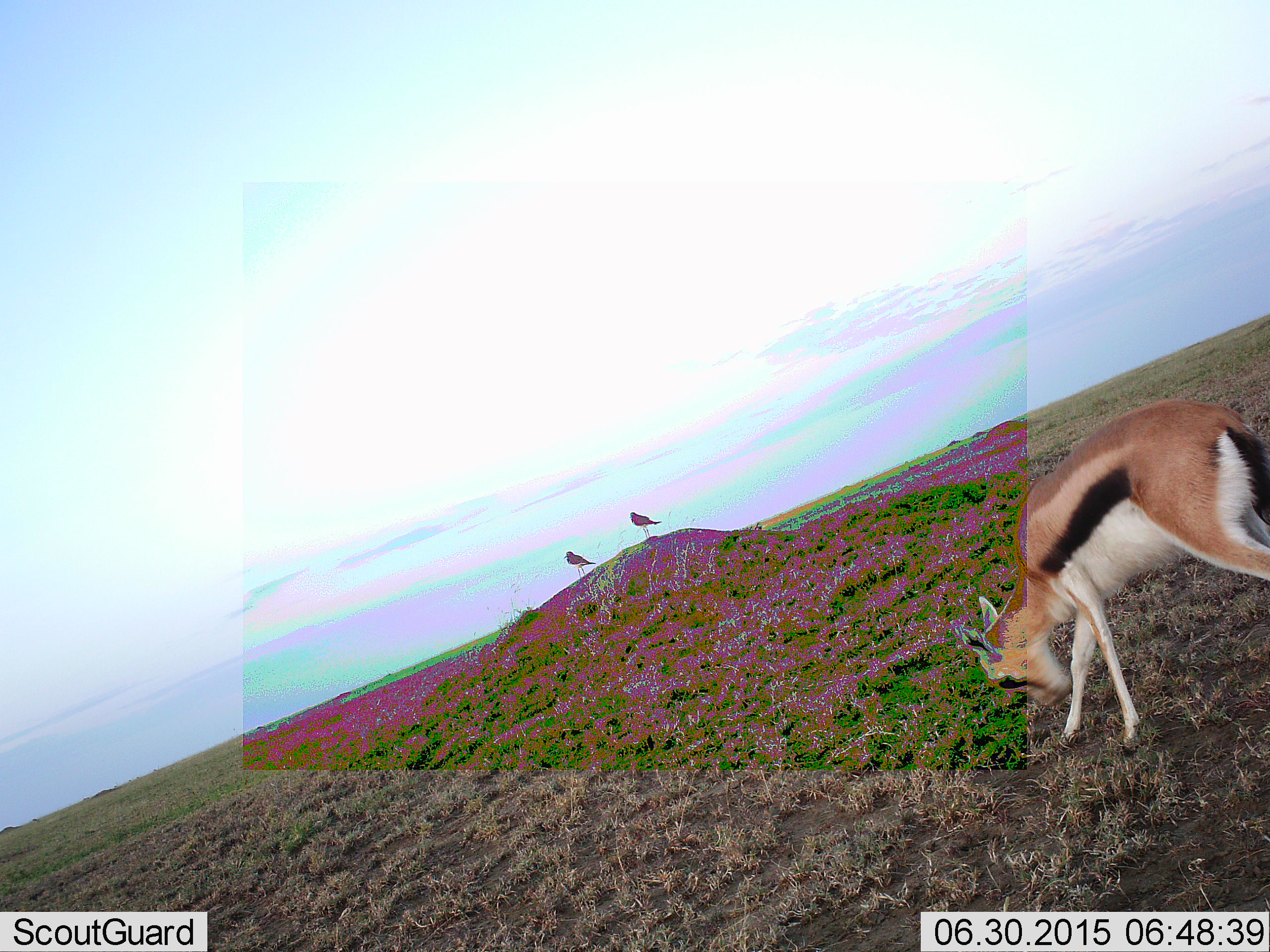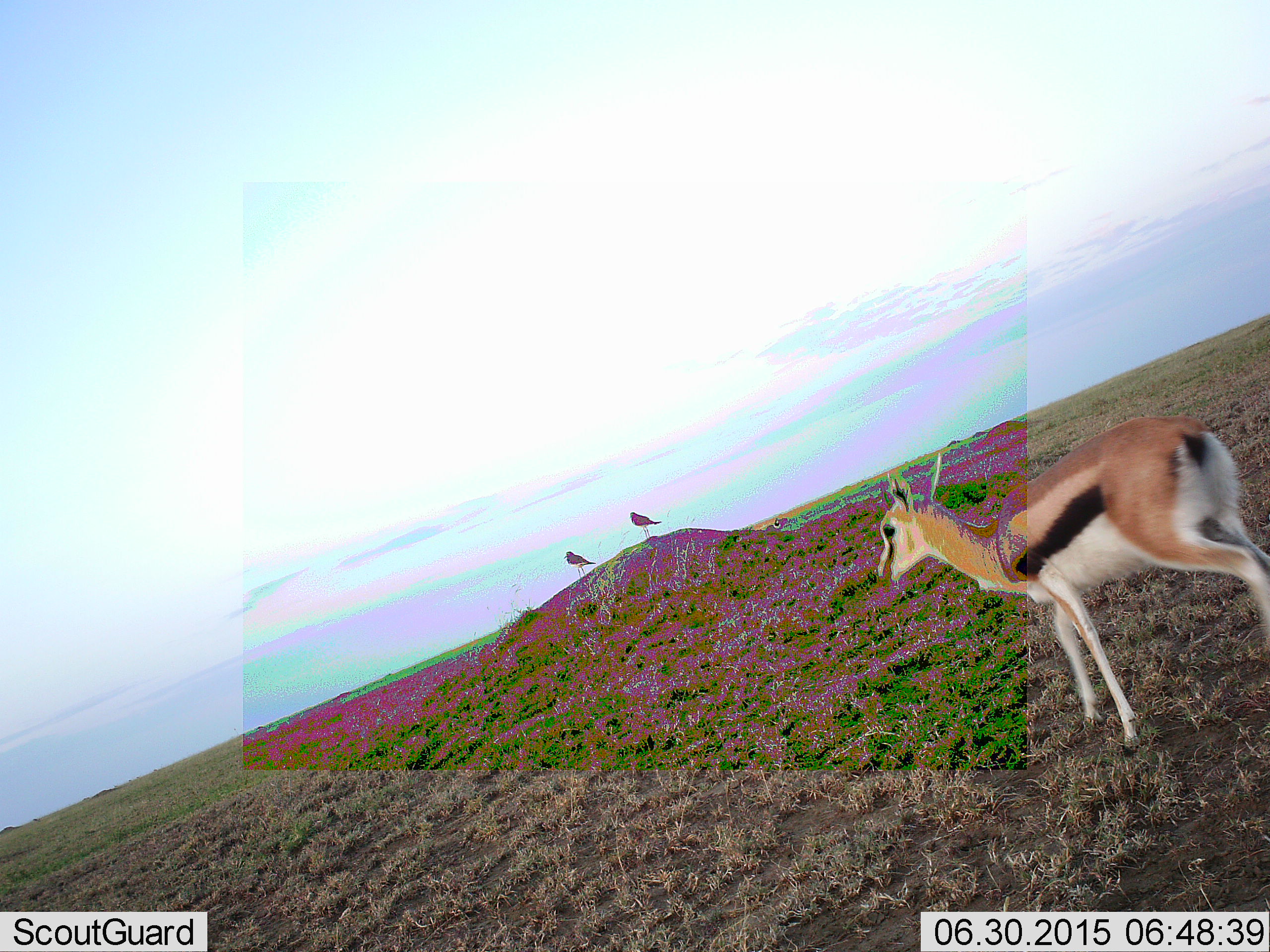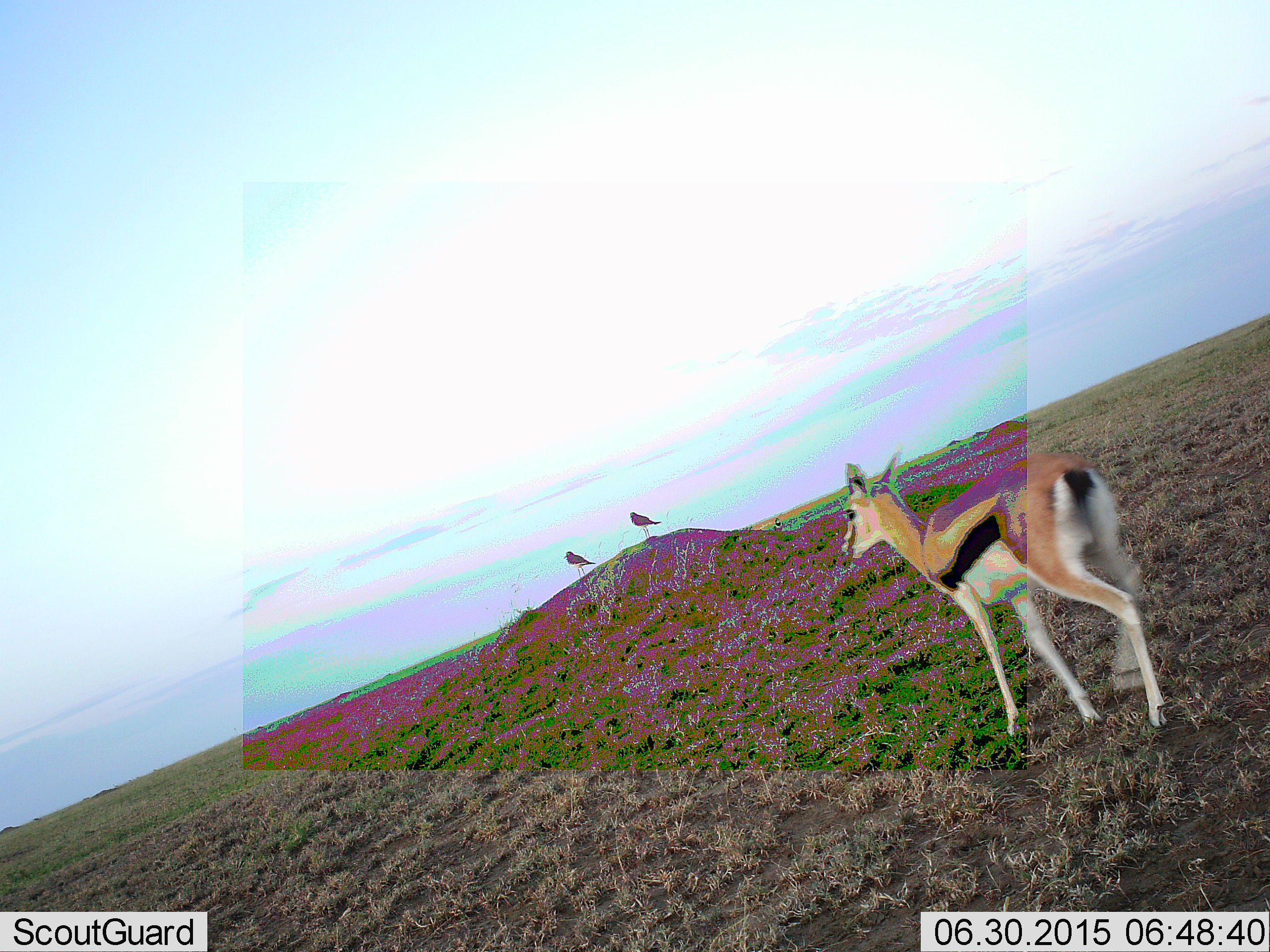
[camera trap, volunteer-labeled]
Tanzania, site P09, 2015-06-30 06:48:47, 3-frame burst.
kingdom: Animalia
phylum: Chordata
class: Mammalia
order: Artiodactyla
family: Bovidae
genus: Eudorcas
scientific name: Eudorcas thomsonii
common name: thomson's gazelle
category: gazellethomsons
Gazellethomsons (thomson's gazelle) (Eudorcas thomsonii), count 1. Behavior (volunteer vote fractions): standing 31%, resting 6%, moving 81%, interacting 0%. Young present (vote fraction): 0%. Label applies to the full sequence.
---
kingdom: Animalia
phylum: Chordata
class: Aves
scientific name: Aves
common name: bird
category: otherbird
Otherbird (bird) (Aves), count 2. Behavior (volunteer vote fractions): standing 100%, resting 0%, moving 10%, interacting 0%. Young present (vote fraction): 0%. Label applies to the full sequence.